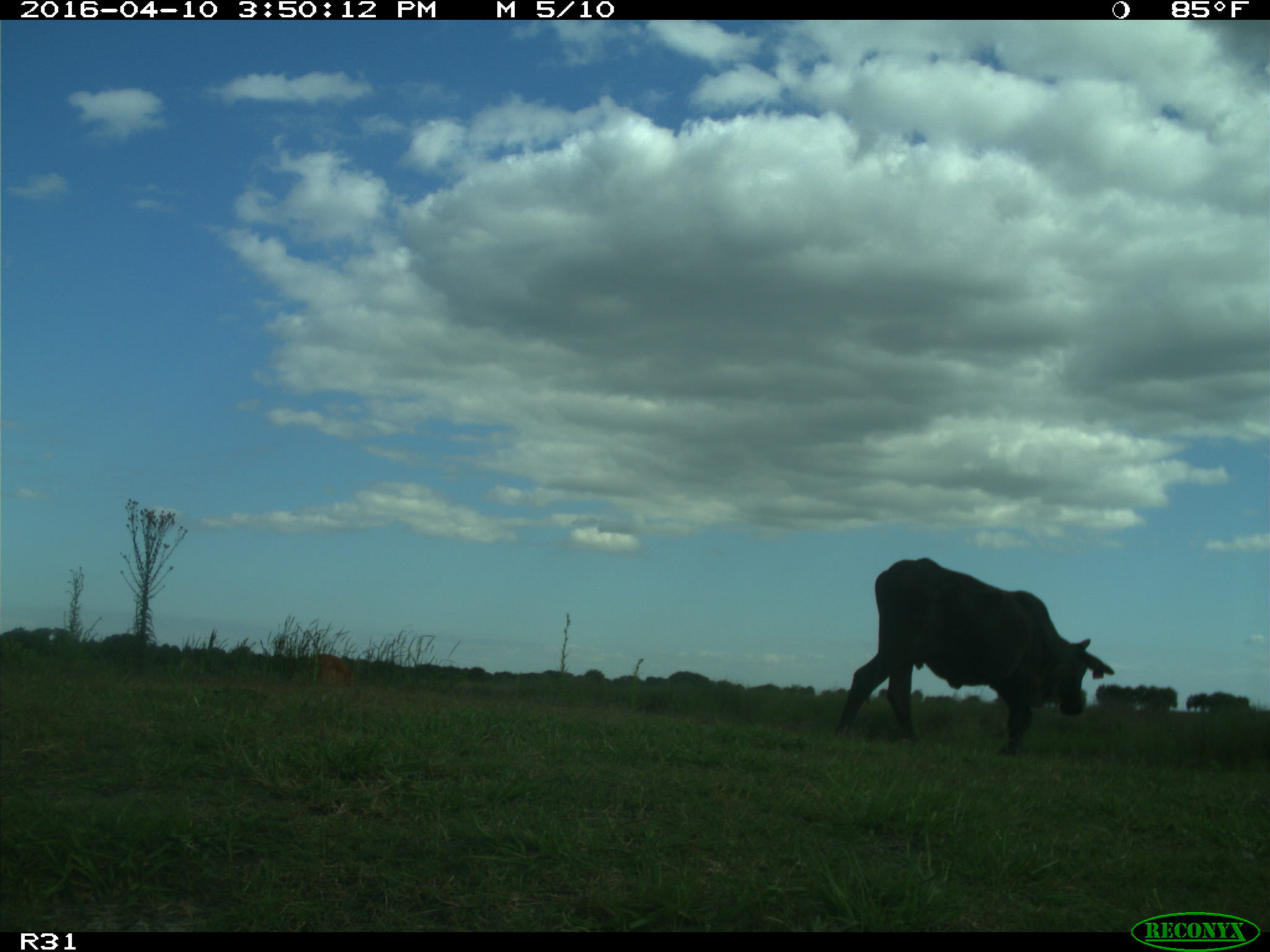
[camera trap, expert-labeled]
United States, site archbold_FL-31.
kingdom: Animalia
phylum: Chordata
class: Mammalia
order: Artiodactyla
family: Bovidae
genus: Bos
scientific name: Bos taurus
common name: domestic cow